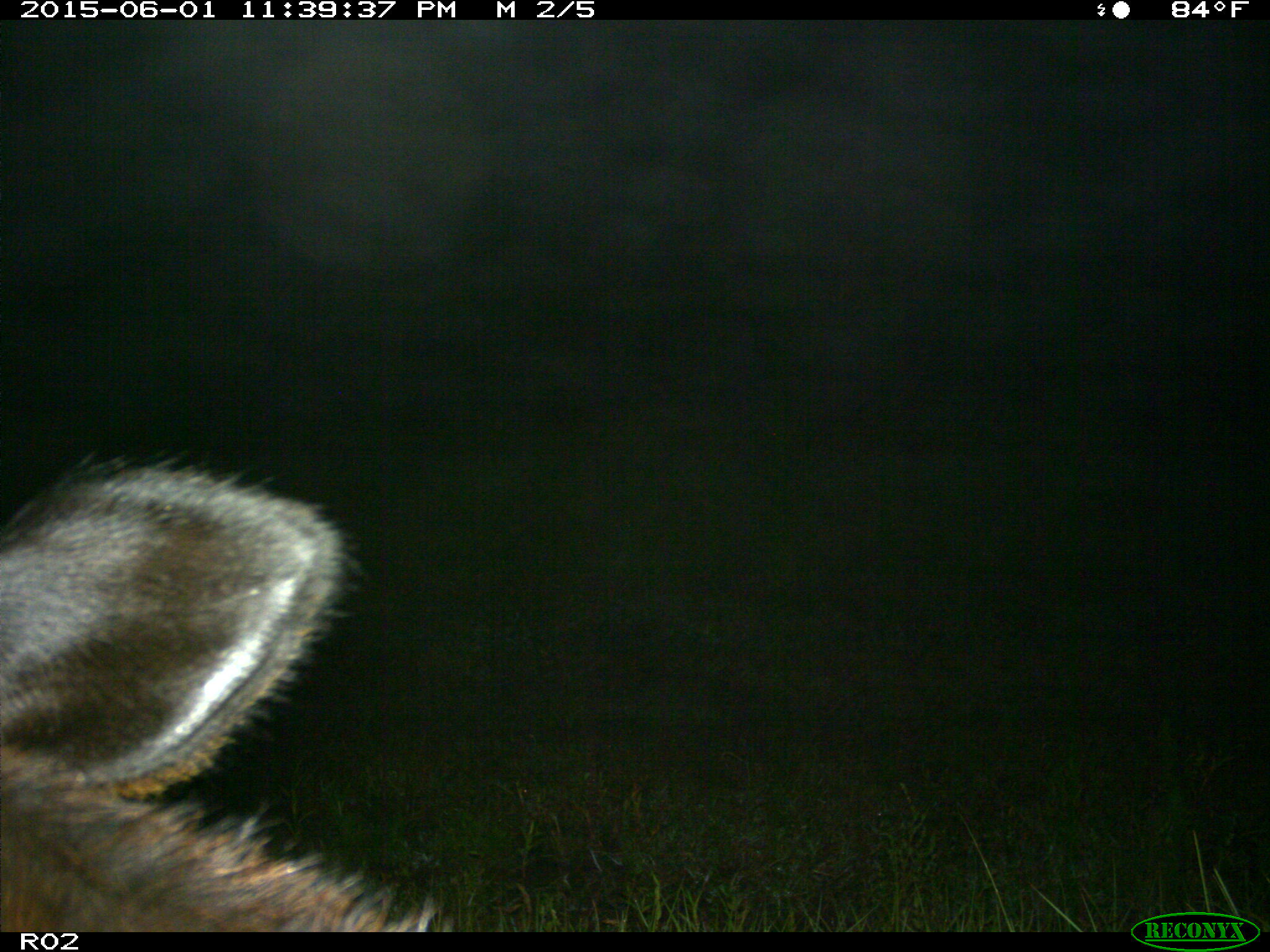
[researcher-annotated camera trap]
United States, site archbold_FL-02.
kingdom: Animalia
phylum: Chordata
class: Mammalia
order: Artiodactyla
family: Bovidae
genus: Bos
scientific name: Bos taurus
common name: domestic cow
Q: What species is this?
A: Bos taurus (domestic cow).